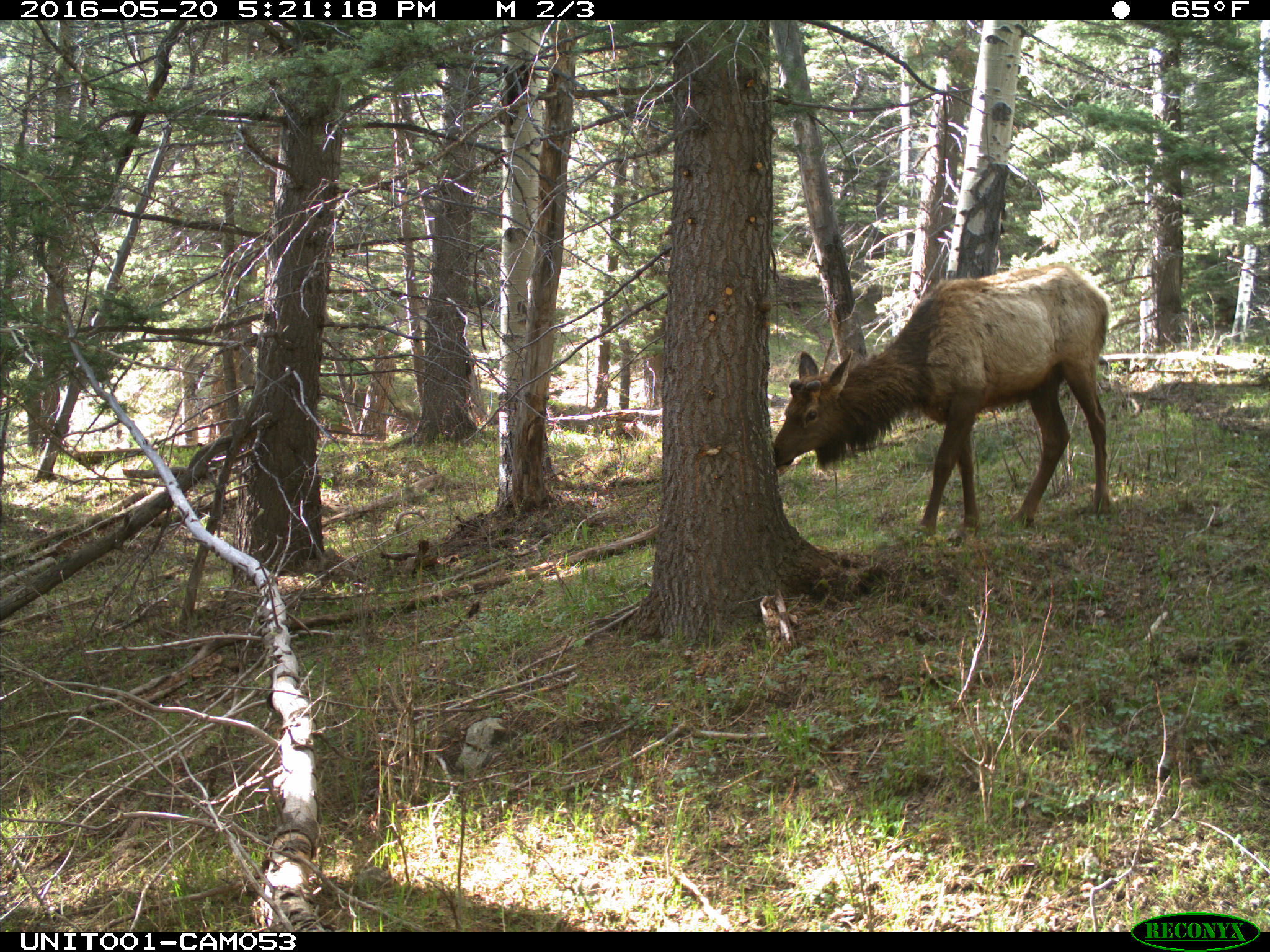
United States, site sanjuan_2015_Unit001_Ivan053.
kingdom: Animalia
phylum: Chordata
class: Mammalia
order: Artiodactyla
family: Cervidae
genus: Cervus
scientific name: Cervus elaphus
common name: red deer